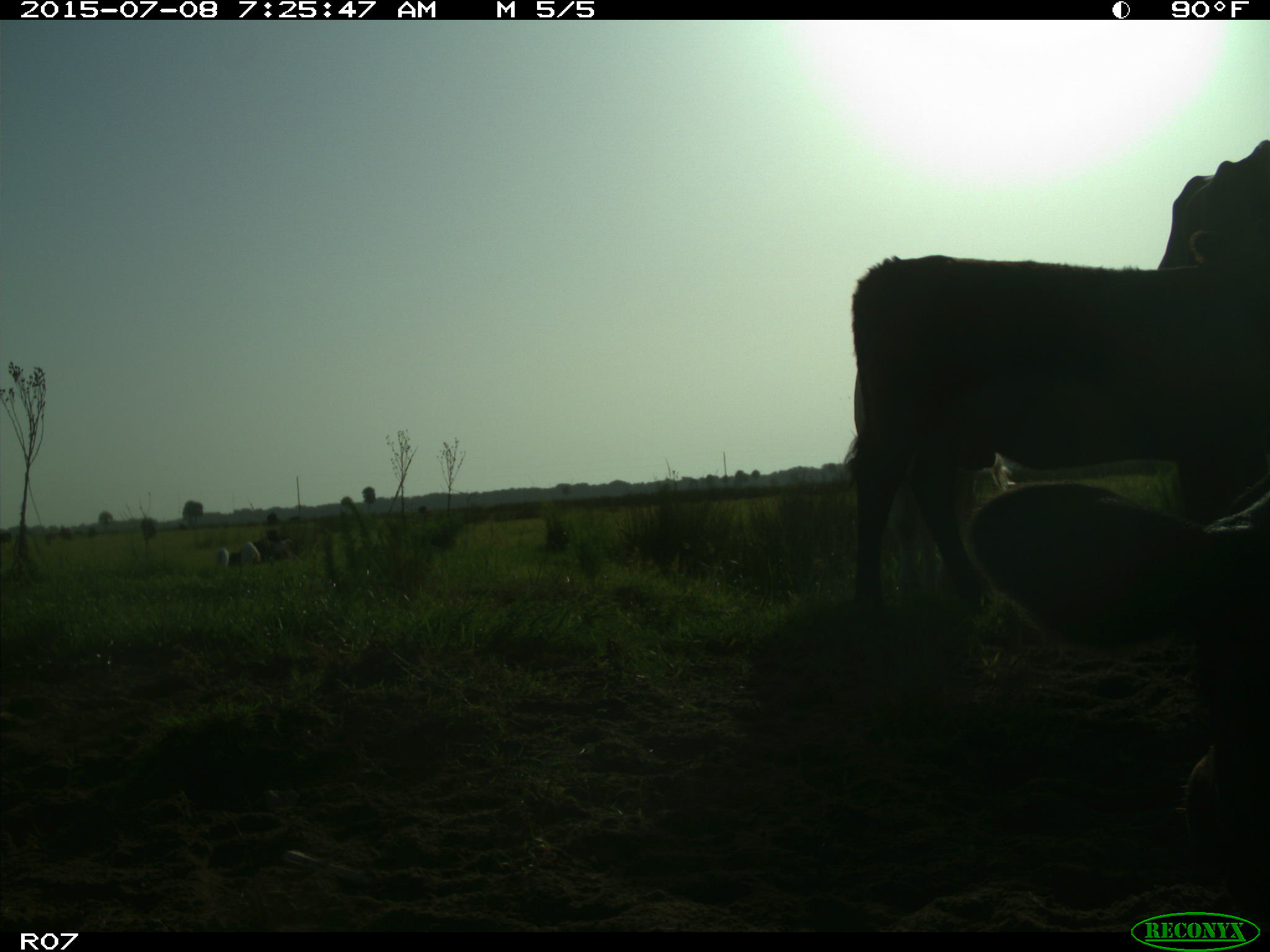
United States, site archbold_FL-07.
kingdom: Animalia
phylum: Chordata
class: Mammalia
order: Artiodactyla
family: Bovidae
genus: Bos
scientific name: Bos taurus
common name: domestic cow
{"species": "Bos taurus (domestic cow)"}